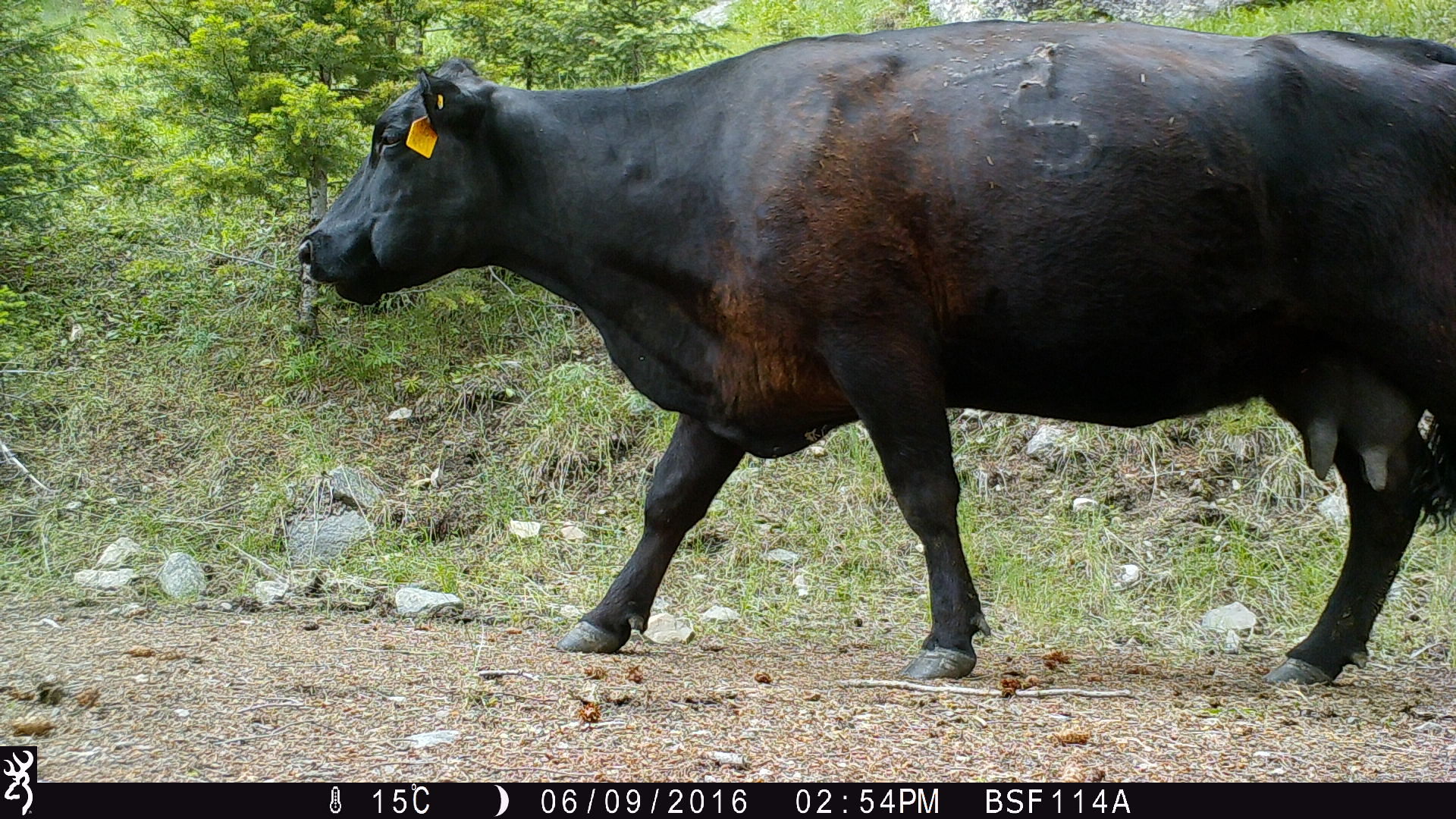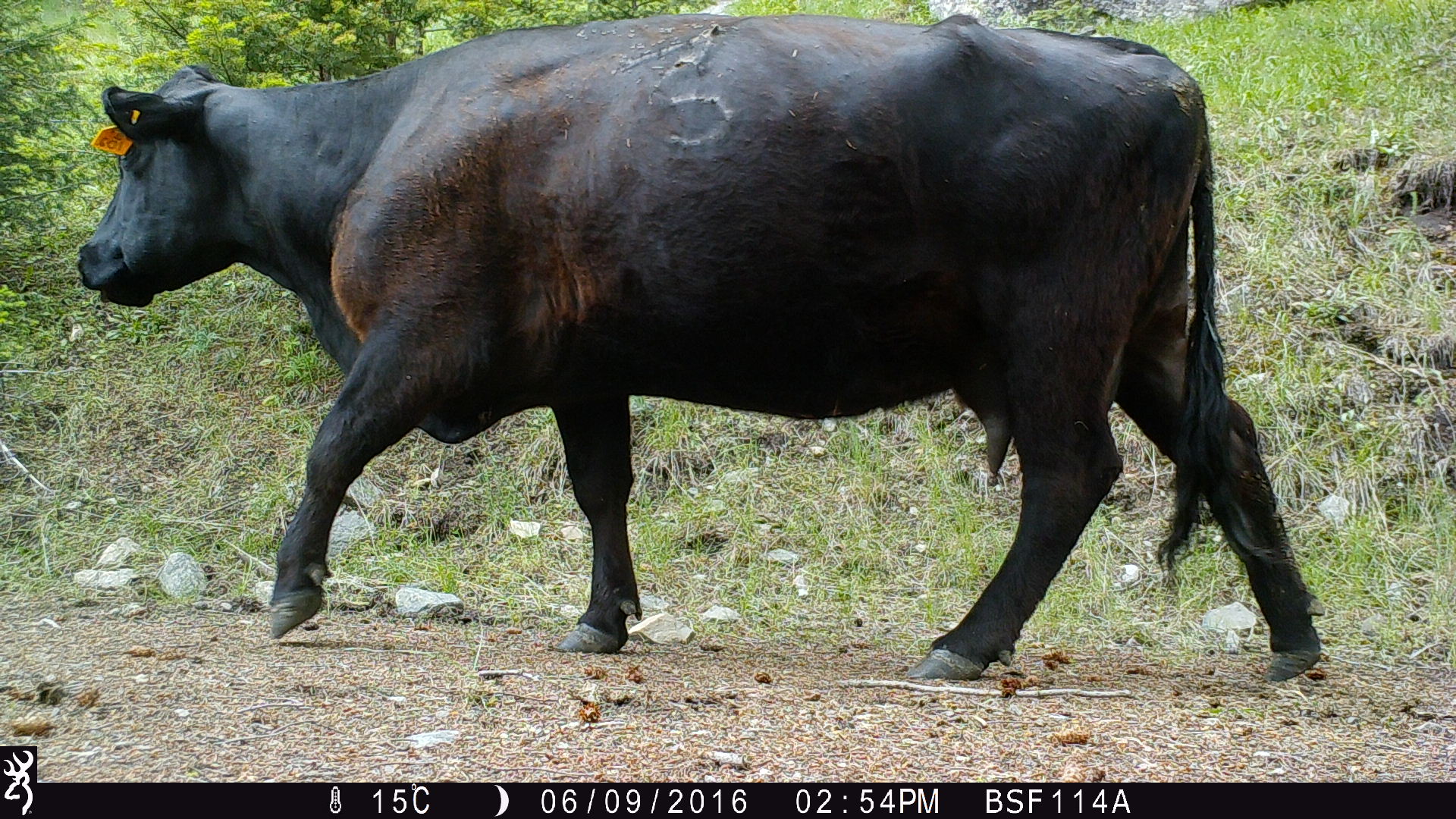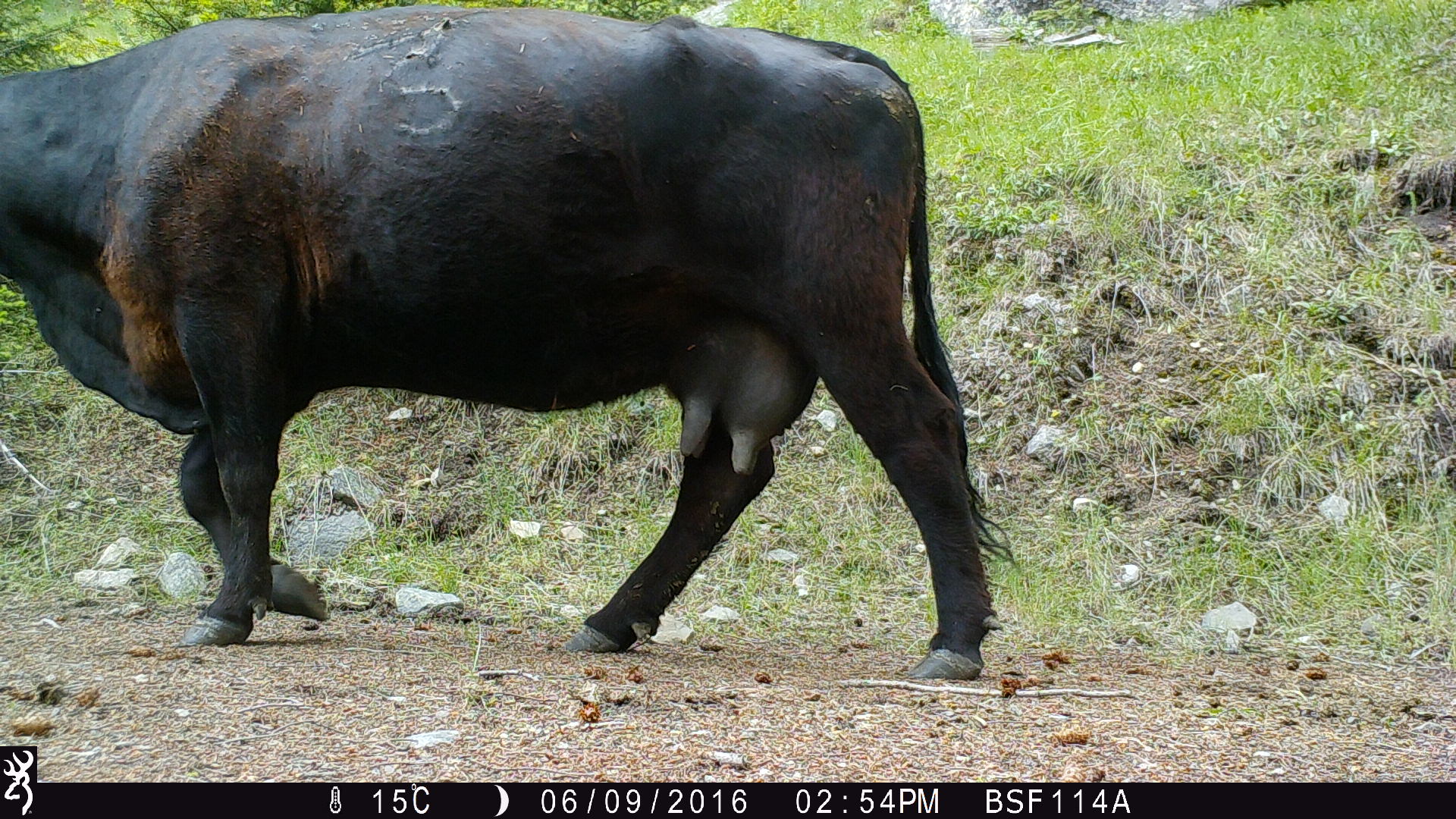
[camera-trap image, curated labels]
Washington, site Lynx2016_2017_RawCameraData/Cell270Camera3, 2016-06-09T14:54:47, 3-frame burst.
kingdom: Animalia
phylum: Chordata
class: Mammalia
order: Artiodactyla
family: Bovidae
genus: Bos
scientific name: Bos taurus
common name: domestic cattle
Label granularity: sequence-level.